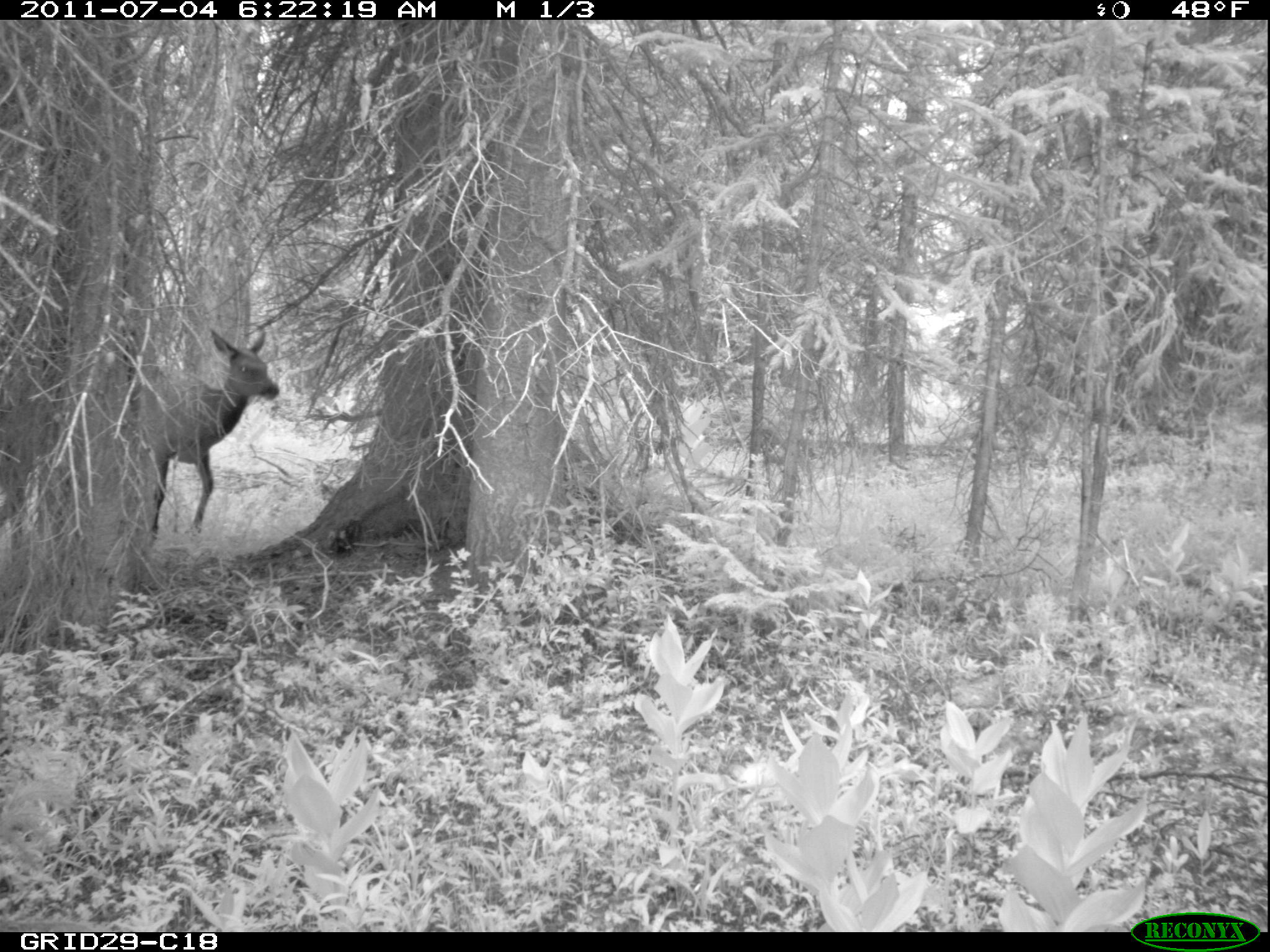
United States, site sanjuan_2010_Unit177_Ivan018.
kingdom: Animalia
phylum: Chordata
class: Mammalia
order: Artiodactyla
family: Cervidae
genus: Cervus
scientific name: Cervus elaphus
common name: red deer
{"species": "Cervus elaphus (red deer)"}